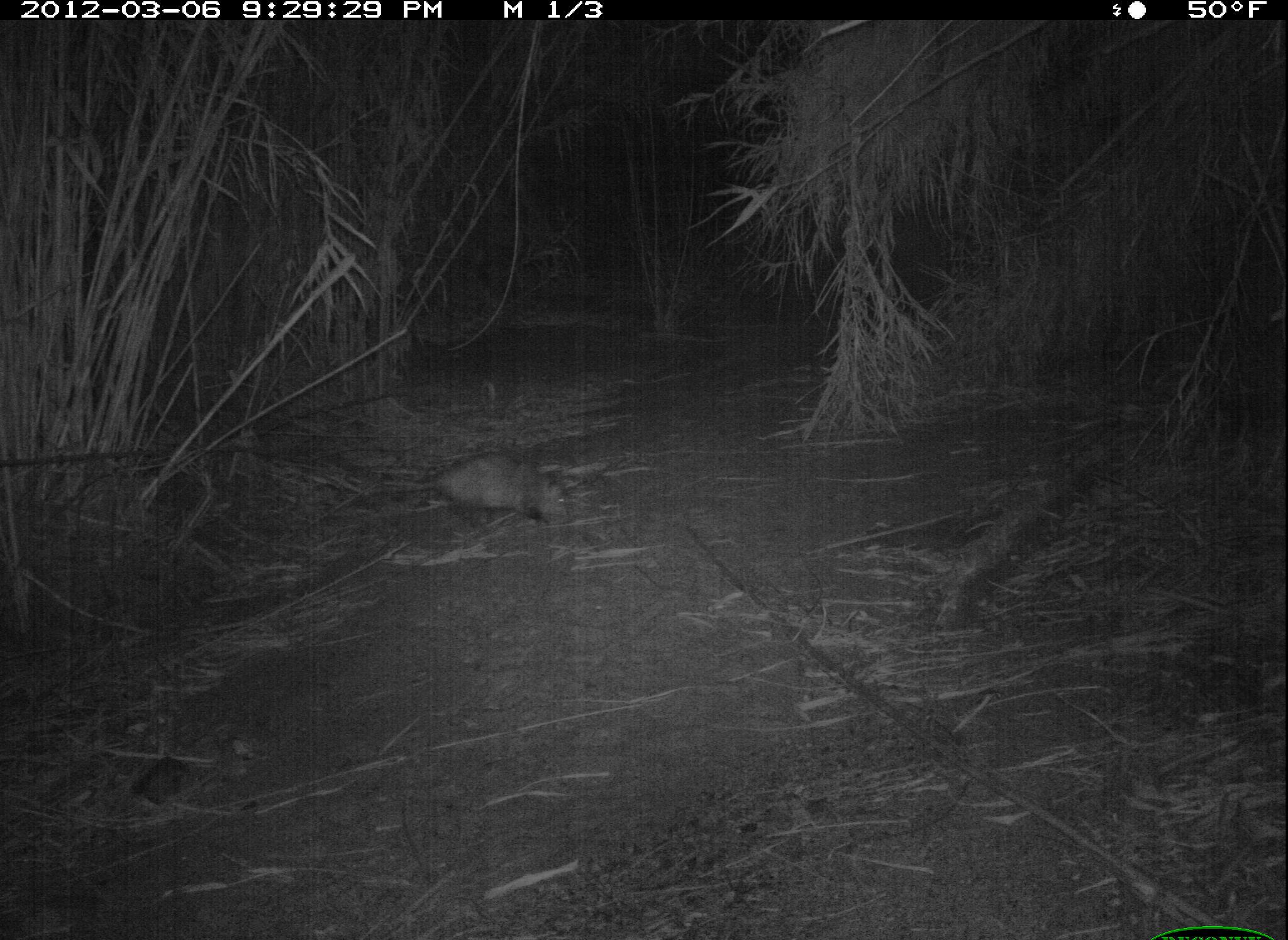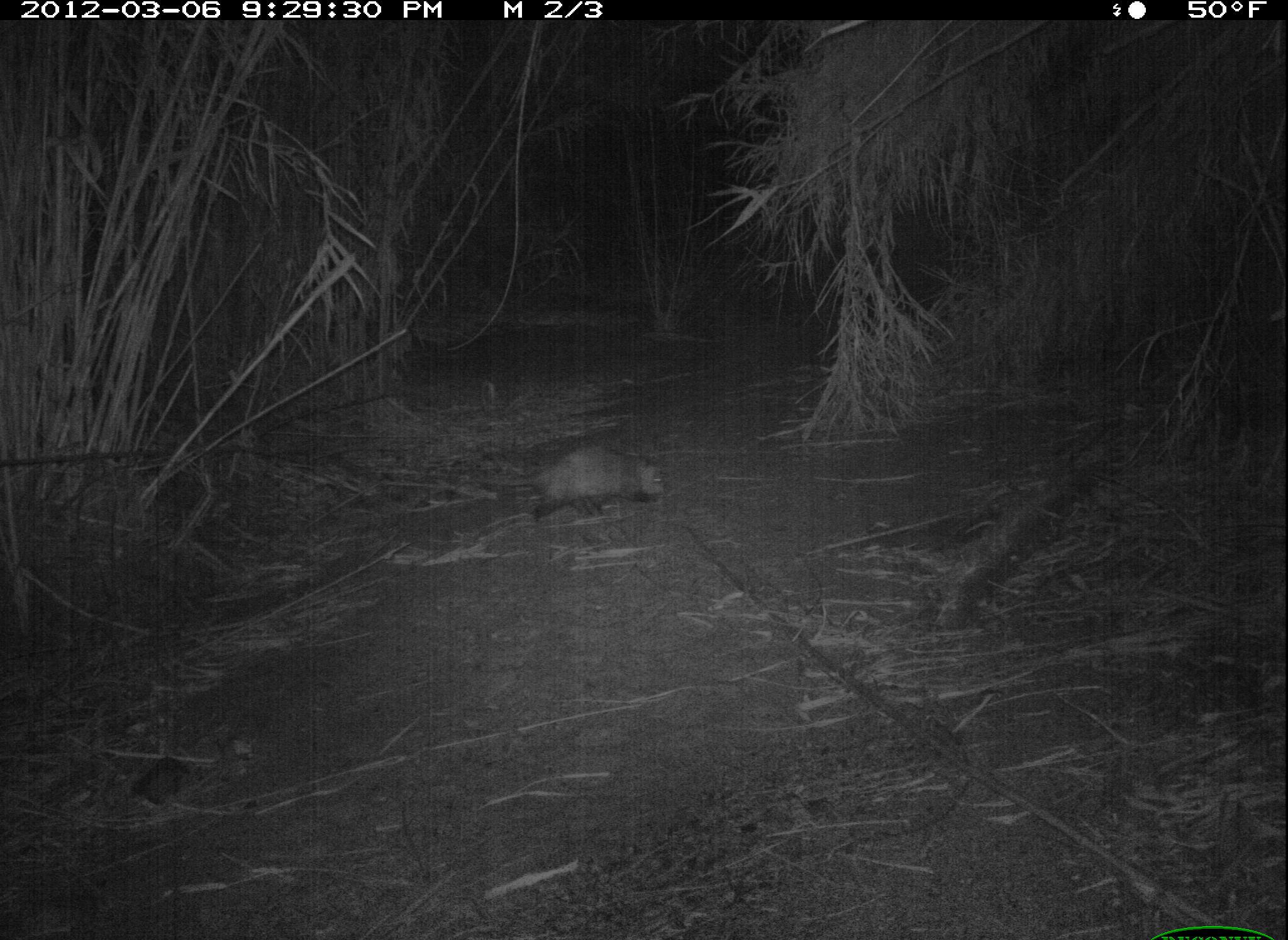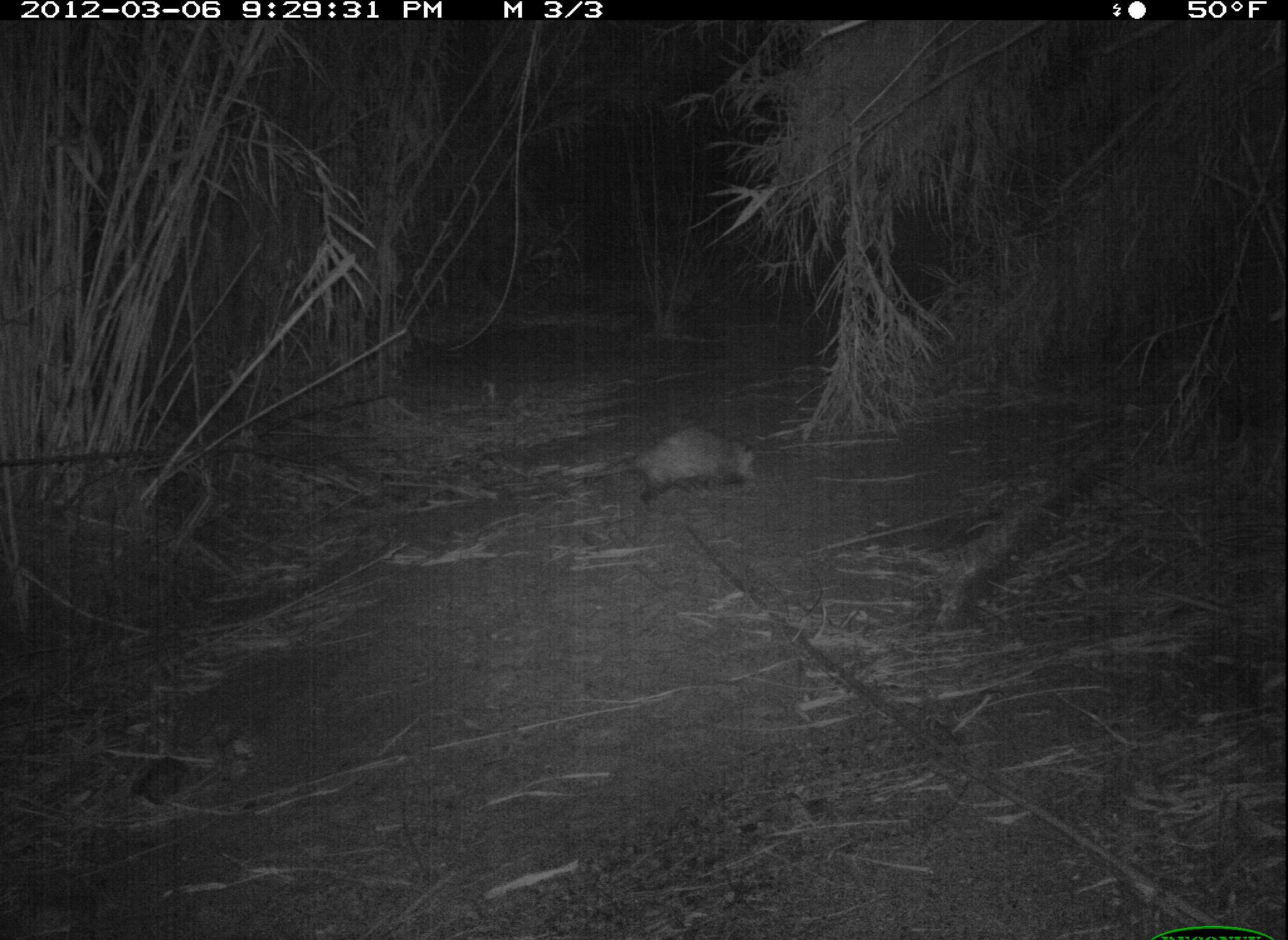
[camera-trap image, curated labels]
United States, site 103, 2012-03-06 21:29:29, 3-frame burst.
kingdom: Animalia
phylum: Chordata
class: Mammalia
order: Didelphimorphia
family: Didelphidae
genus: Didelphis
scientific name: Didelphis virginiana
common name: virginia opossum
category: opossum